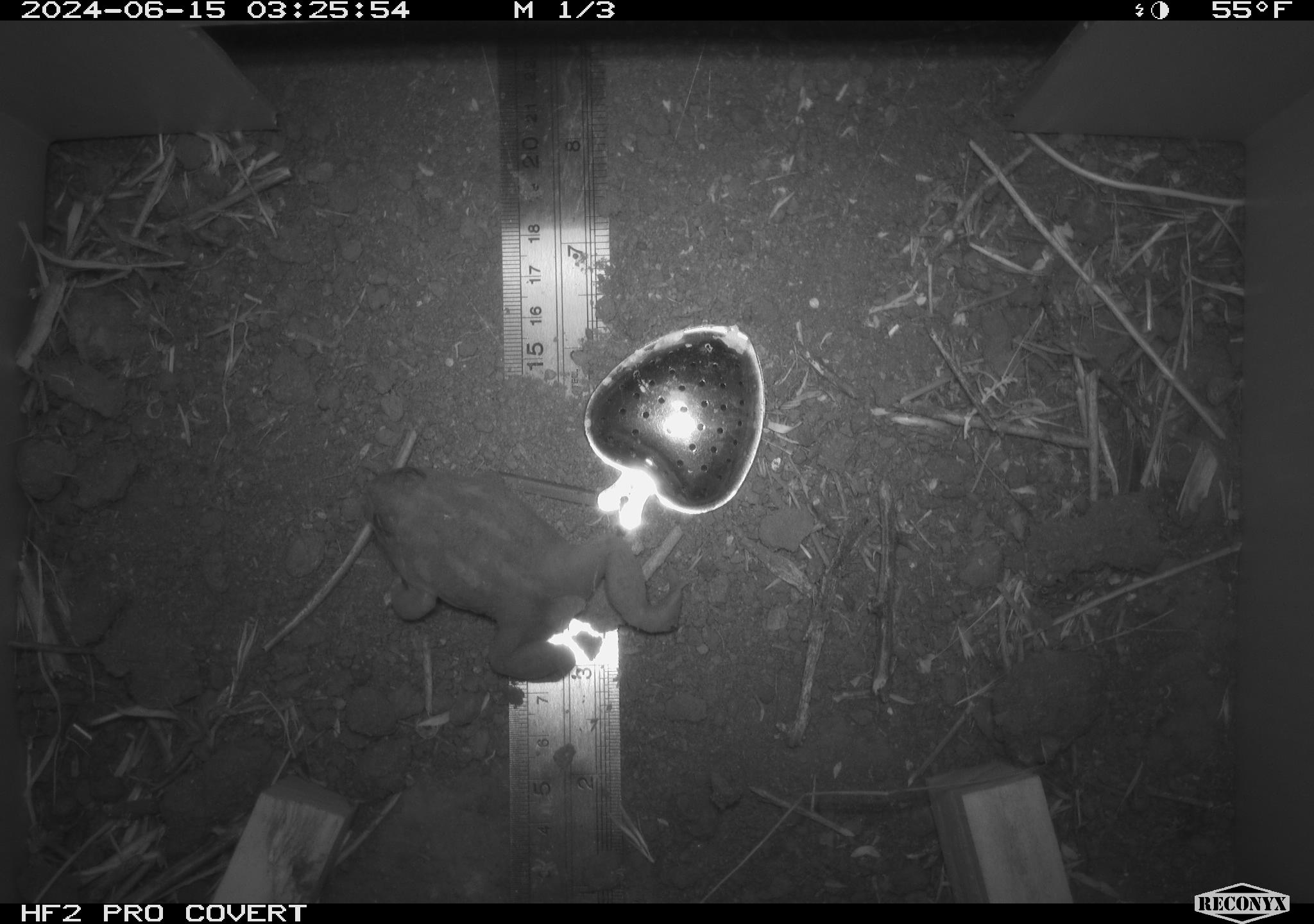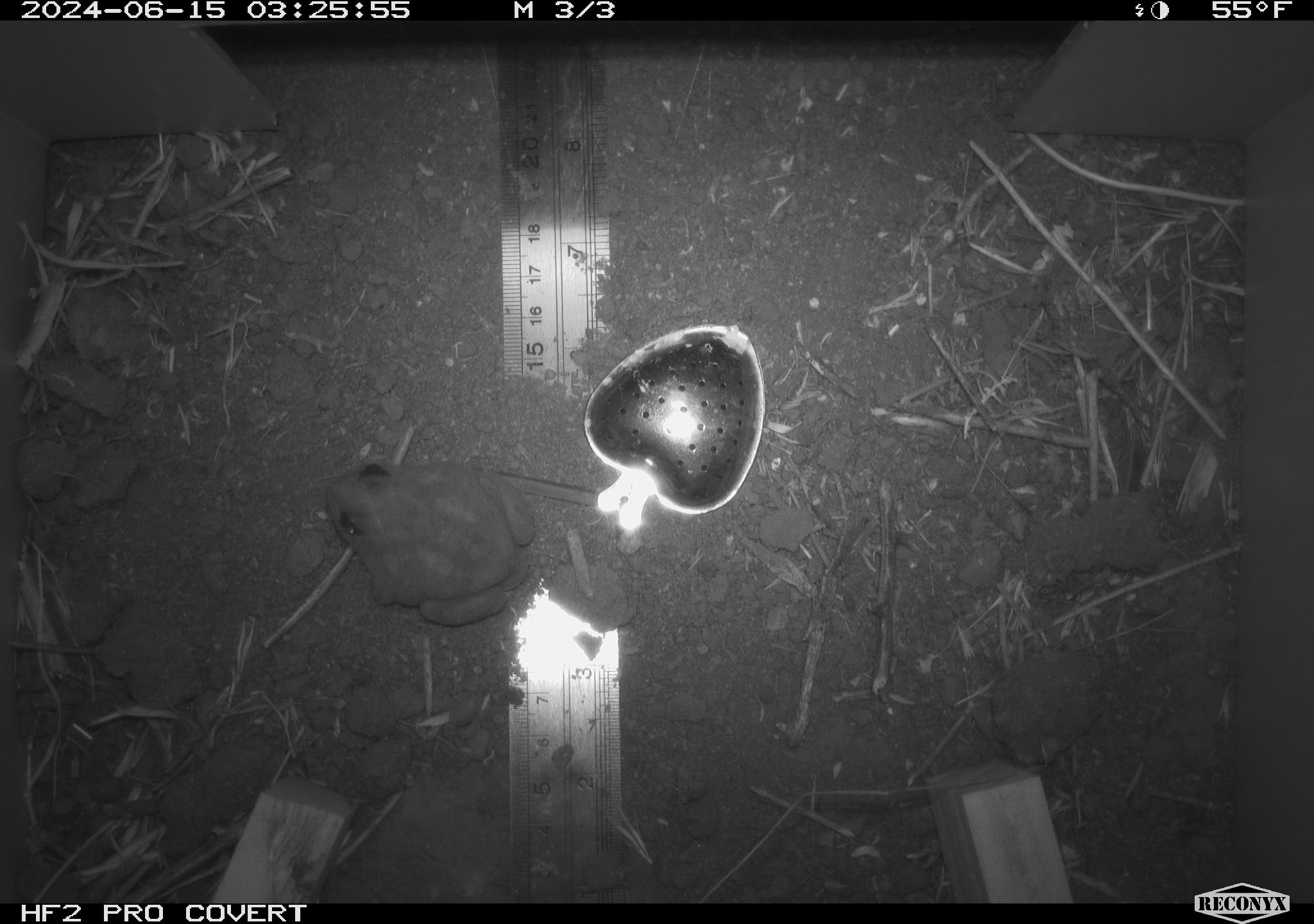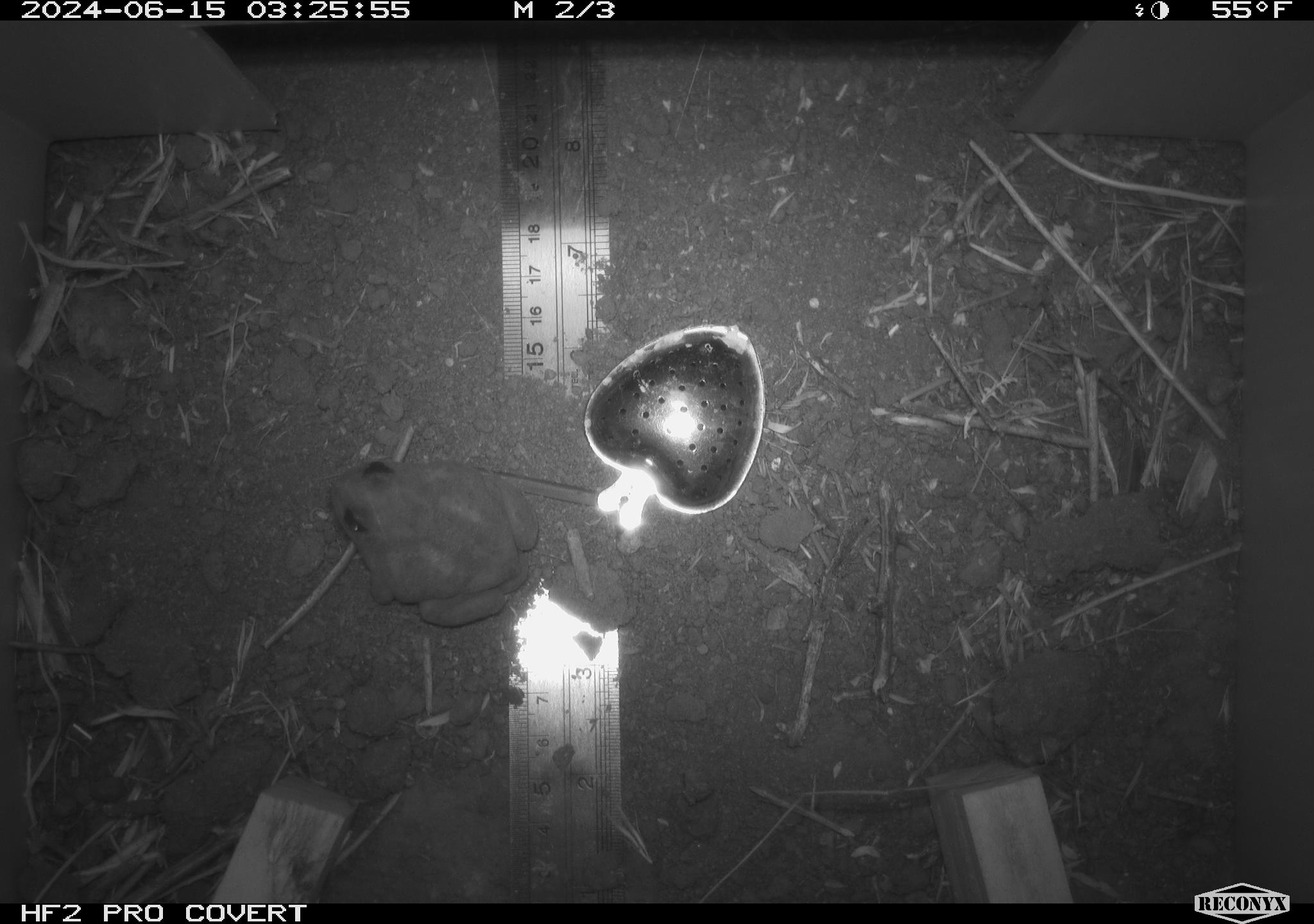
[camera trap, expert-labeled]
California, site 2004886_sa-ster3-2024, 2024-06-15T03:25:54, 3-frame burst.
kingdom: Animalia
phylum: Chordata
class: Amphibia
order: Anura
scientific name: Anura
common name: frogs